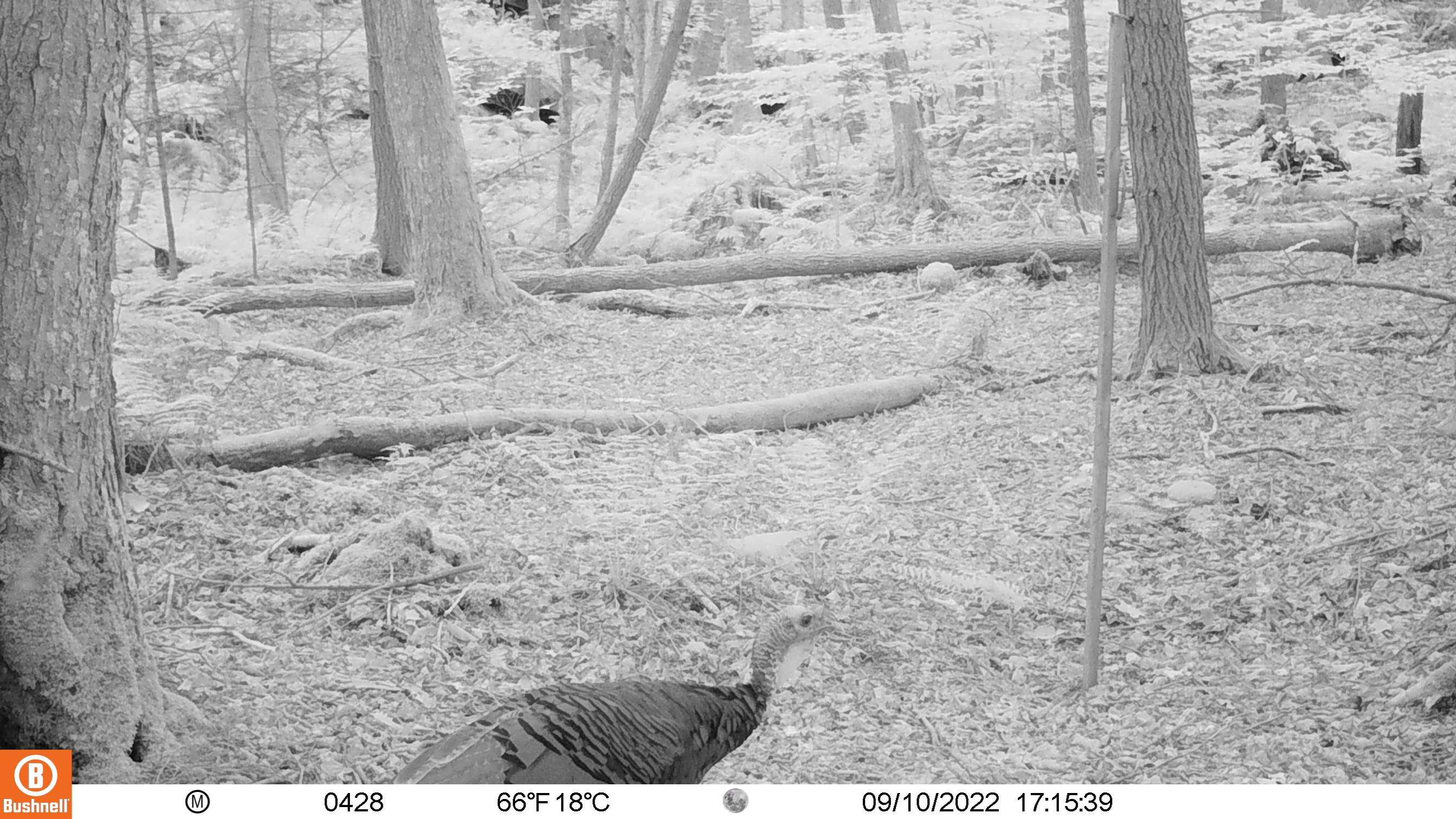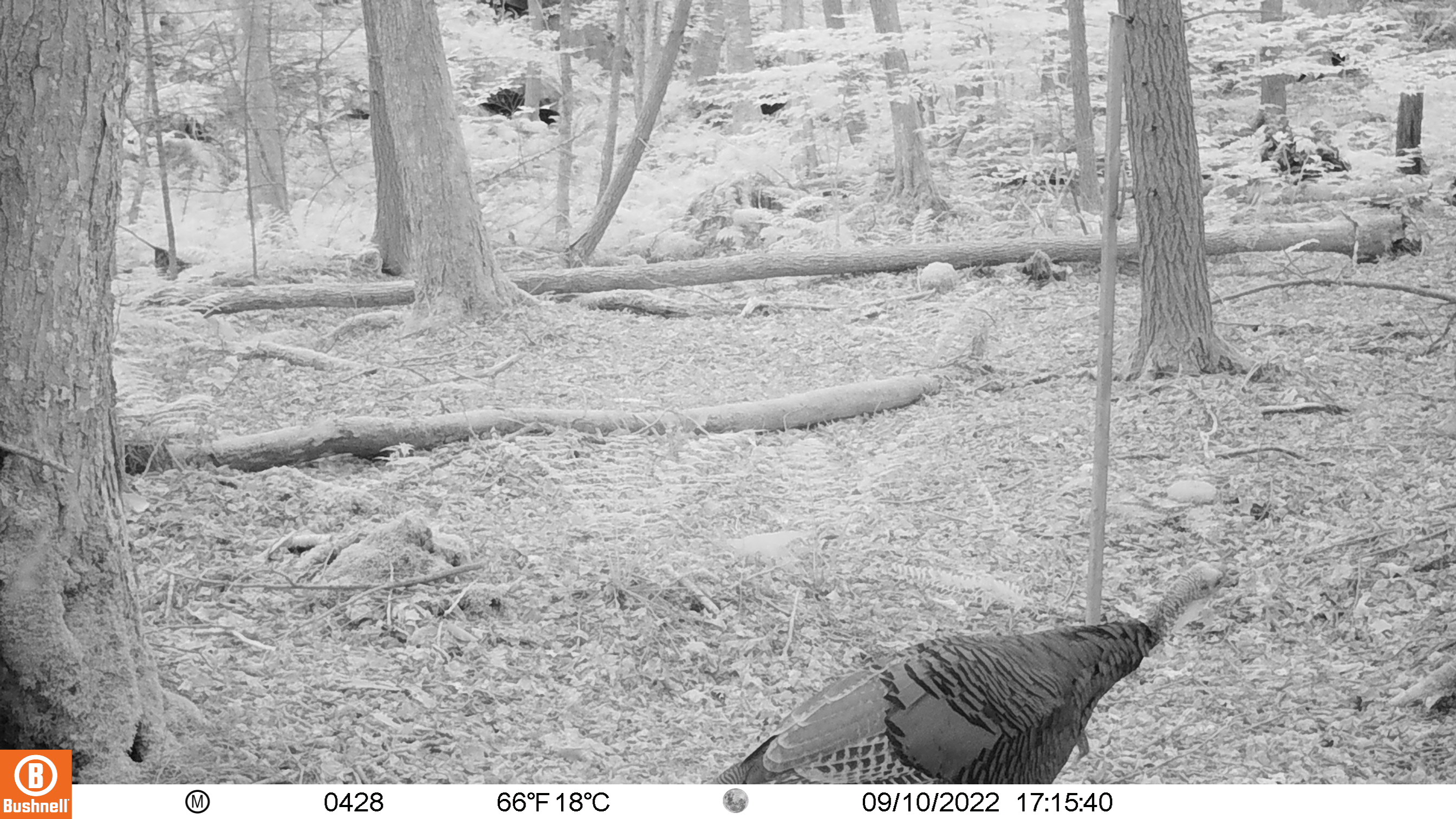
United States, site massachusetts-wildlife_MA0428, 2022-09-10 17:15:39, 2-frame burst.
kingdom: Animalia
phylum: Chordata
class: Aves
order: Galliformes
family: Phasianidae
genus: Meleagris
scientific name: Meleagris gallopavo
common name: wild turkey